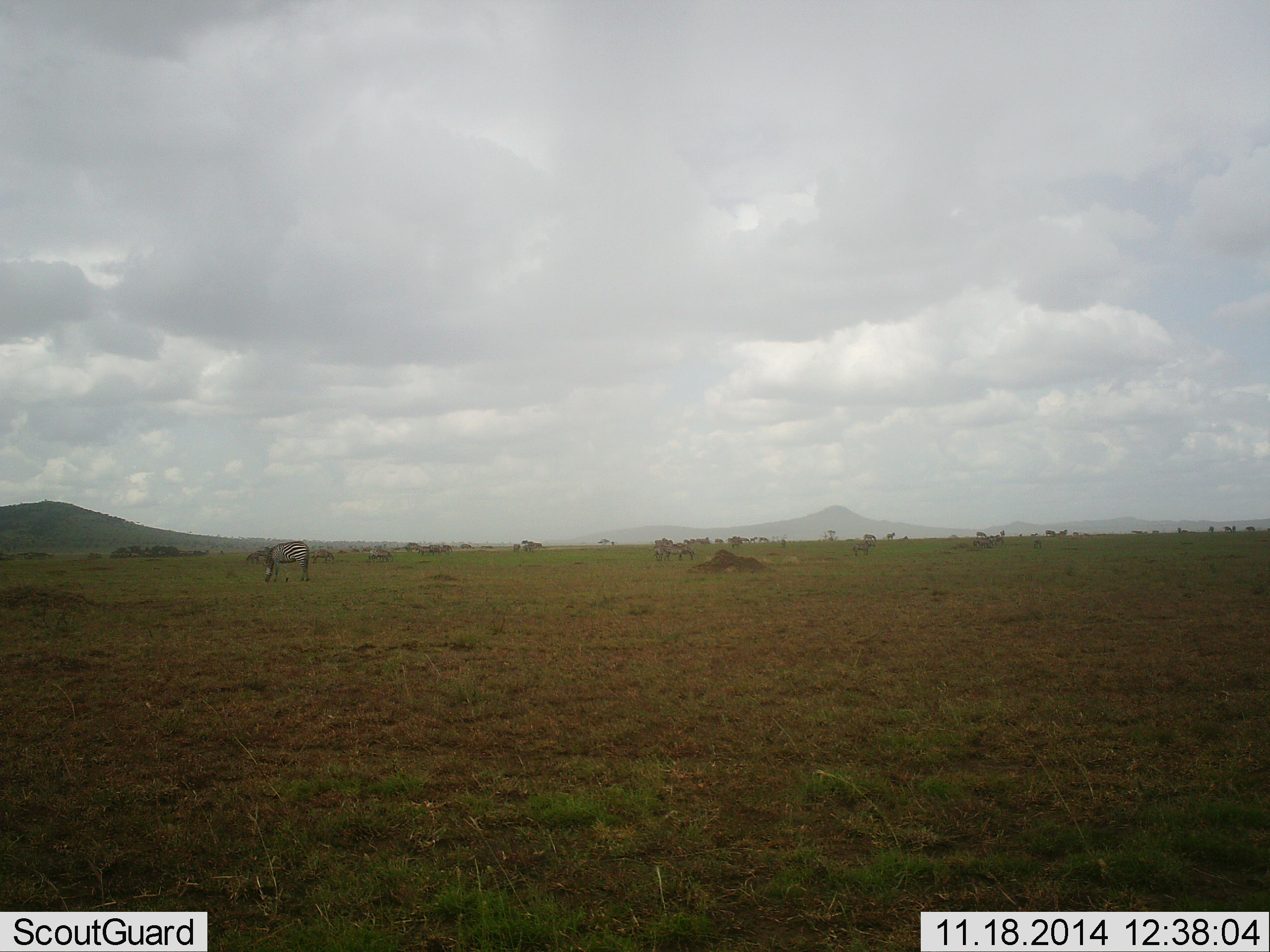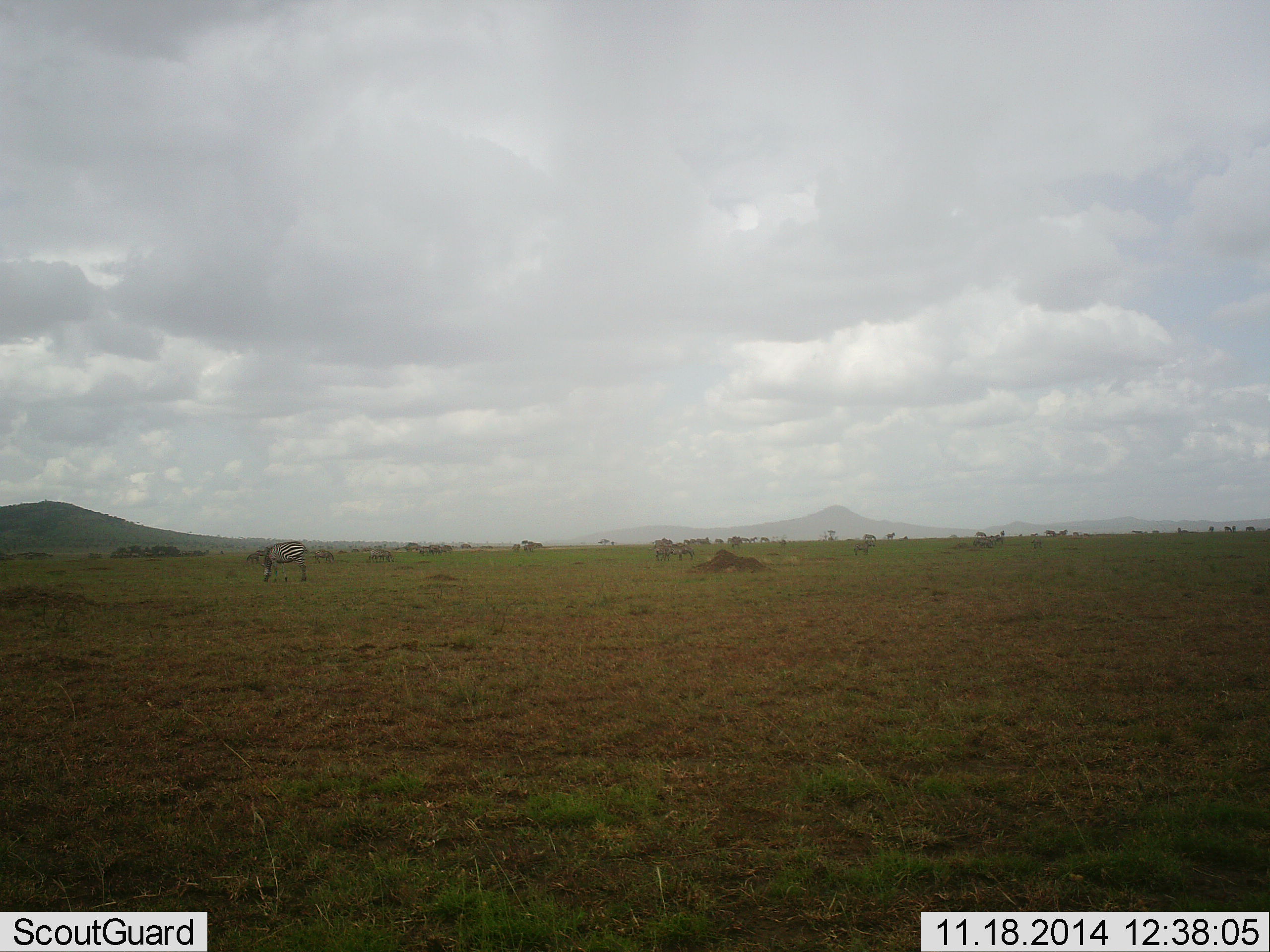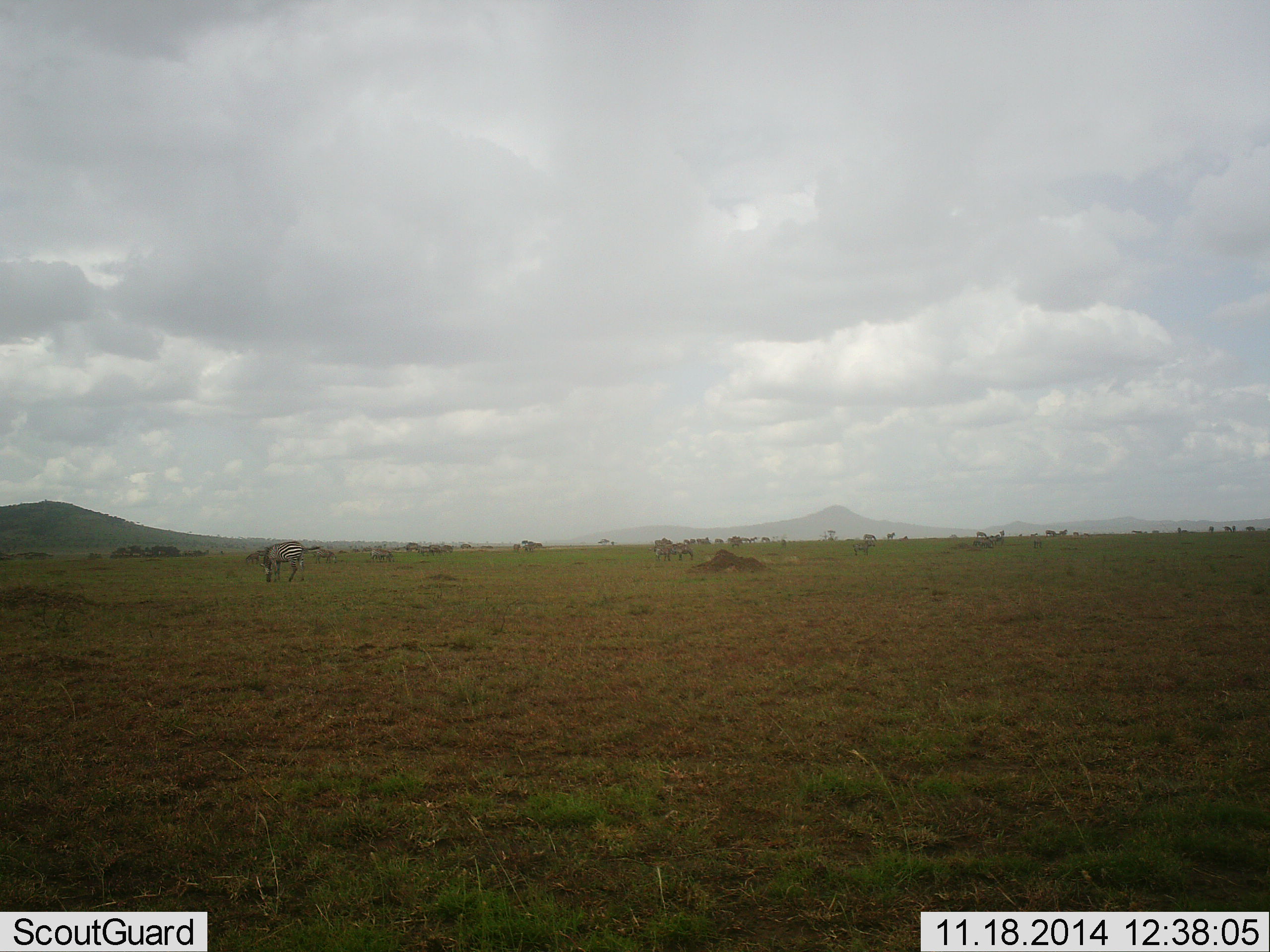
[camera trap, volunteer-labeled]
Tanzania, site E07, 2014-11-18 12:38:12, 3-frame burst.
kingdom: Animalia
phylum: Chordata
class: Mammalia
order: Perissodactyla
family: Equidae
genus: Equus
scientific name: Equus quagga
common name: plains zebra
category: zebra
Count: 6.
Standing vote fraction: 18%.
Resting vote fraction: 0%.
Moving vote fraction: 9%.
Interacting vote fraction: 0%.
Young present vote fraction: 0%.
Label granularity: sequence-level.